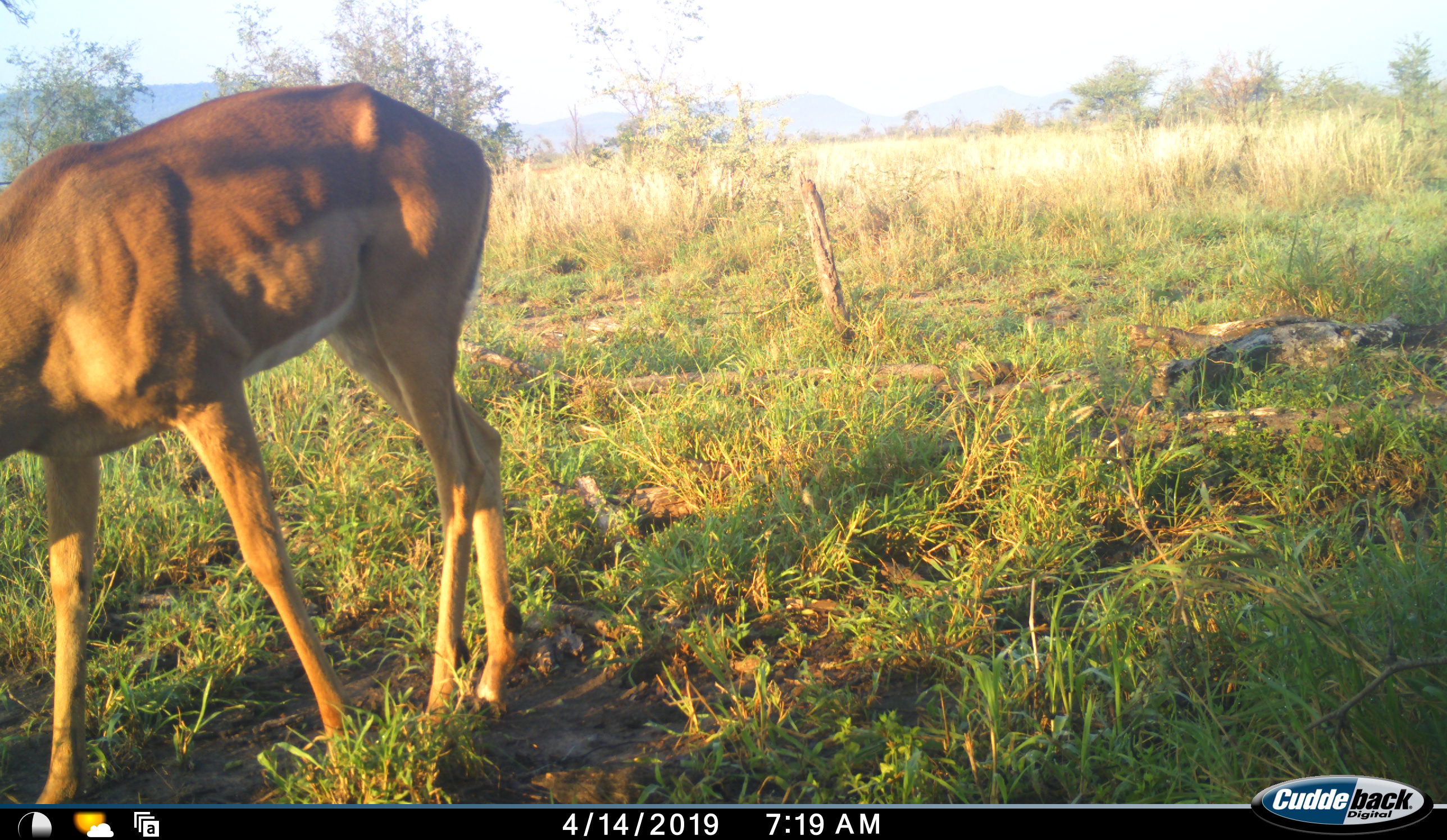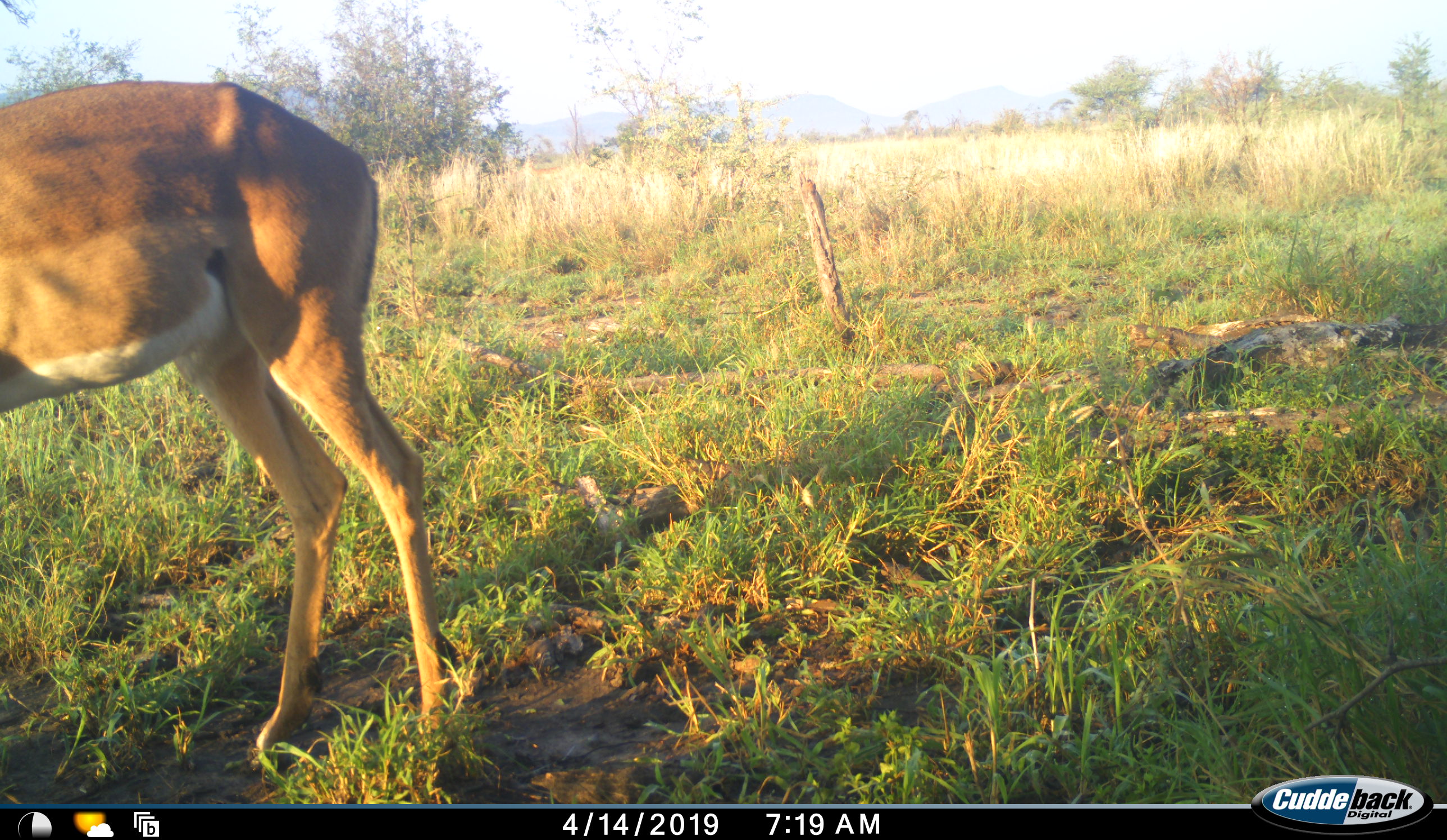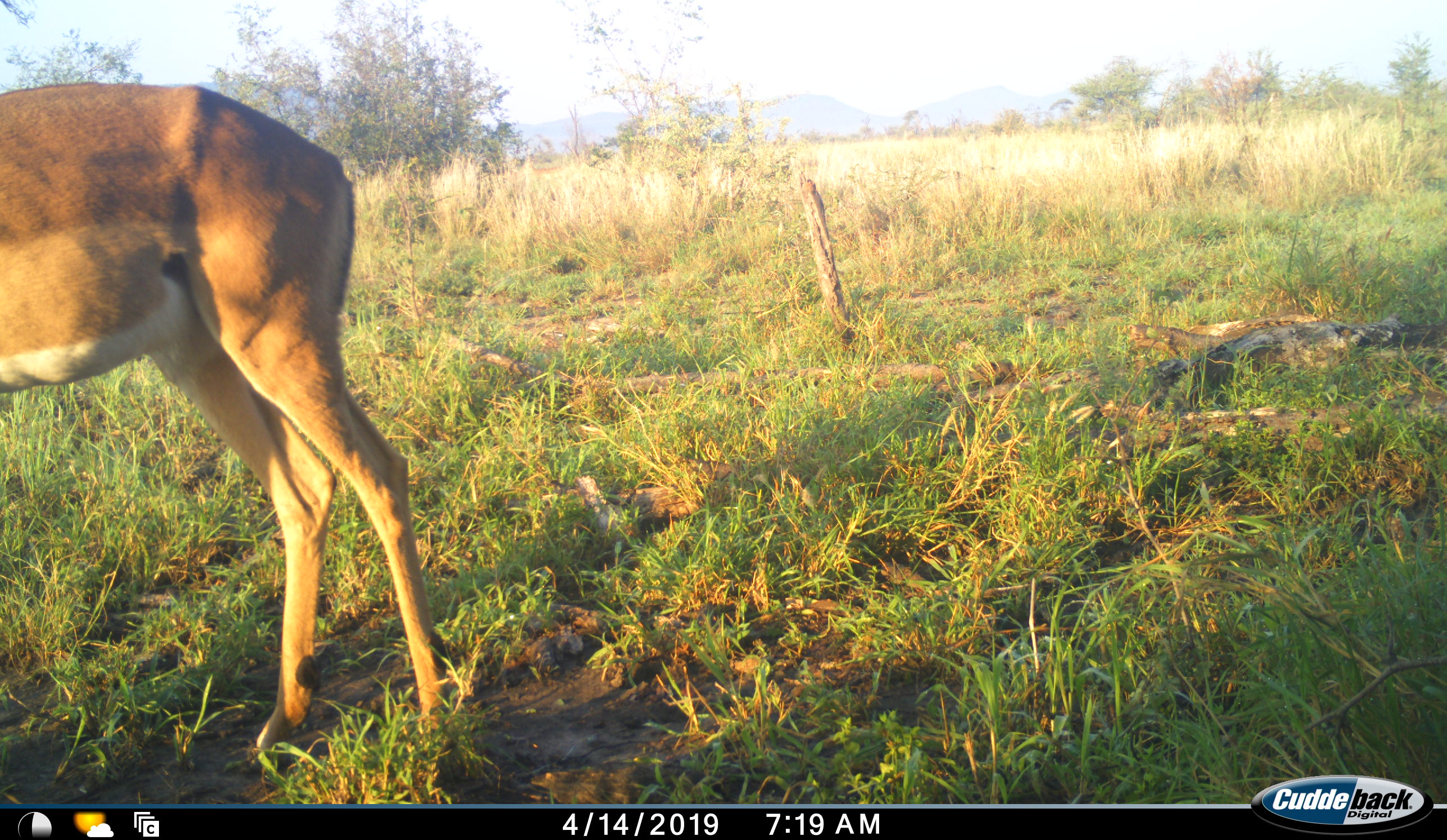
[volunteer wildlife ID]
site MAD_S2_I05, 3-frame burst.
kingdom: Animalia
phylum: Chordata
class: Mammalia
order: Artiodactyla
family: Bovidae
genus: Aepyceros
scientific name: Aepyceros melampus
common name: impala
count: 1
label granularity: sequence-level